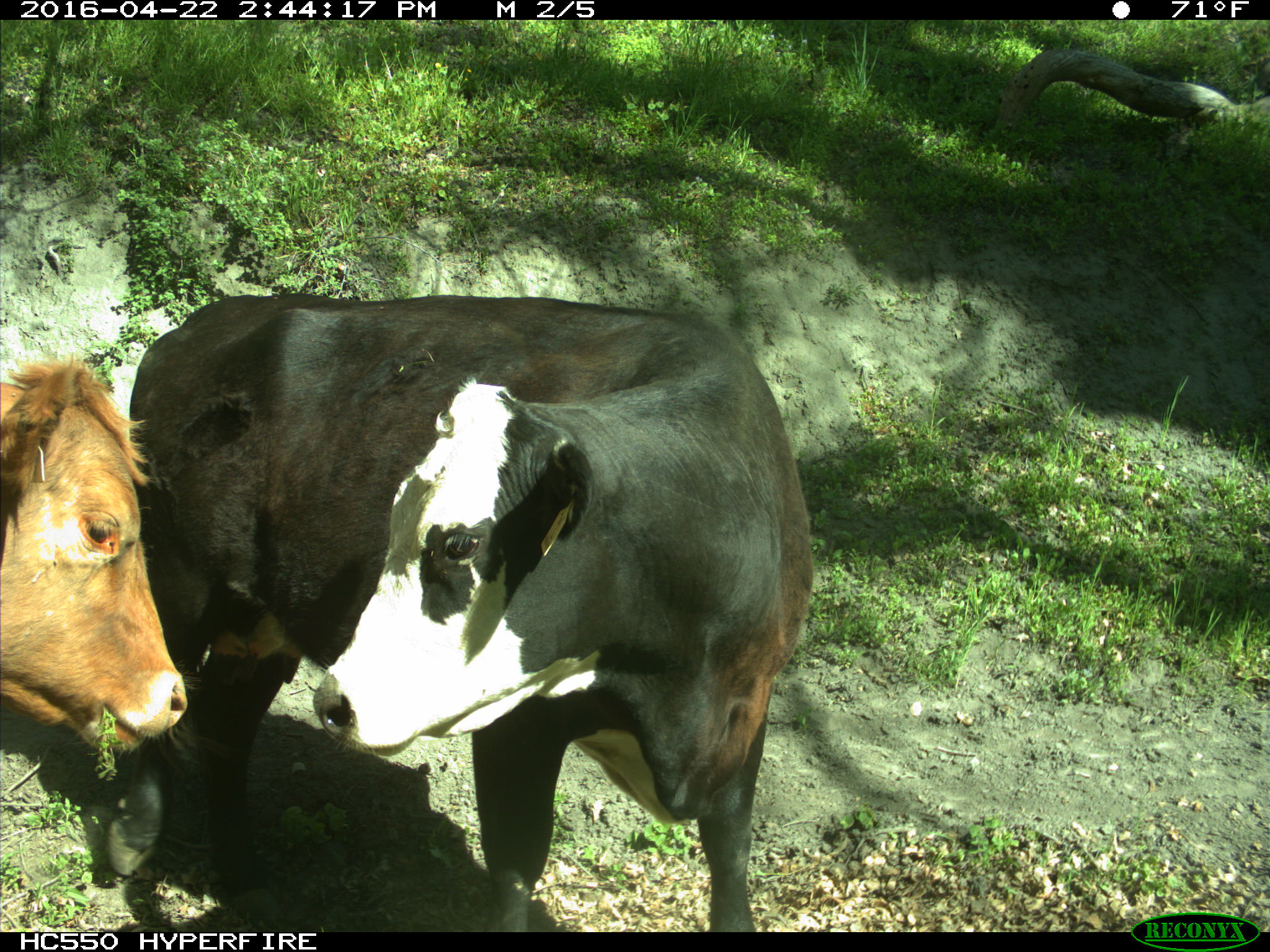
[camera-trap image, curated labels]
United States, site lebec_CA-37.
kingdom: Animalia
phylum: Chordata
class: Mammalia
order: Artiodactyla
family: Bovidae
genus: Bos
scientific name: Bos taurus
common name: domestic cow